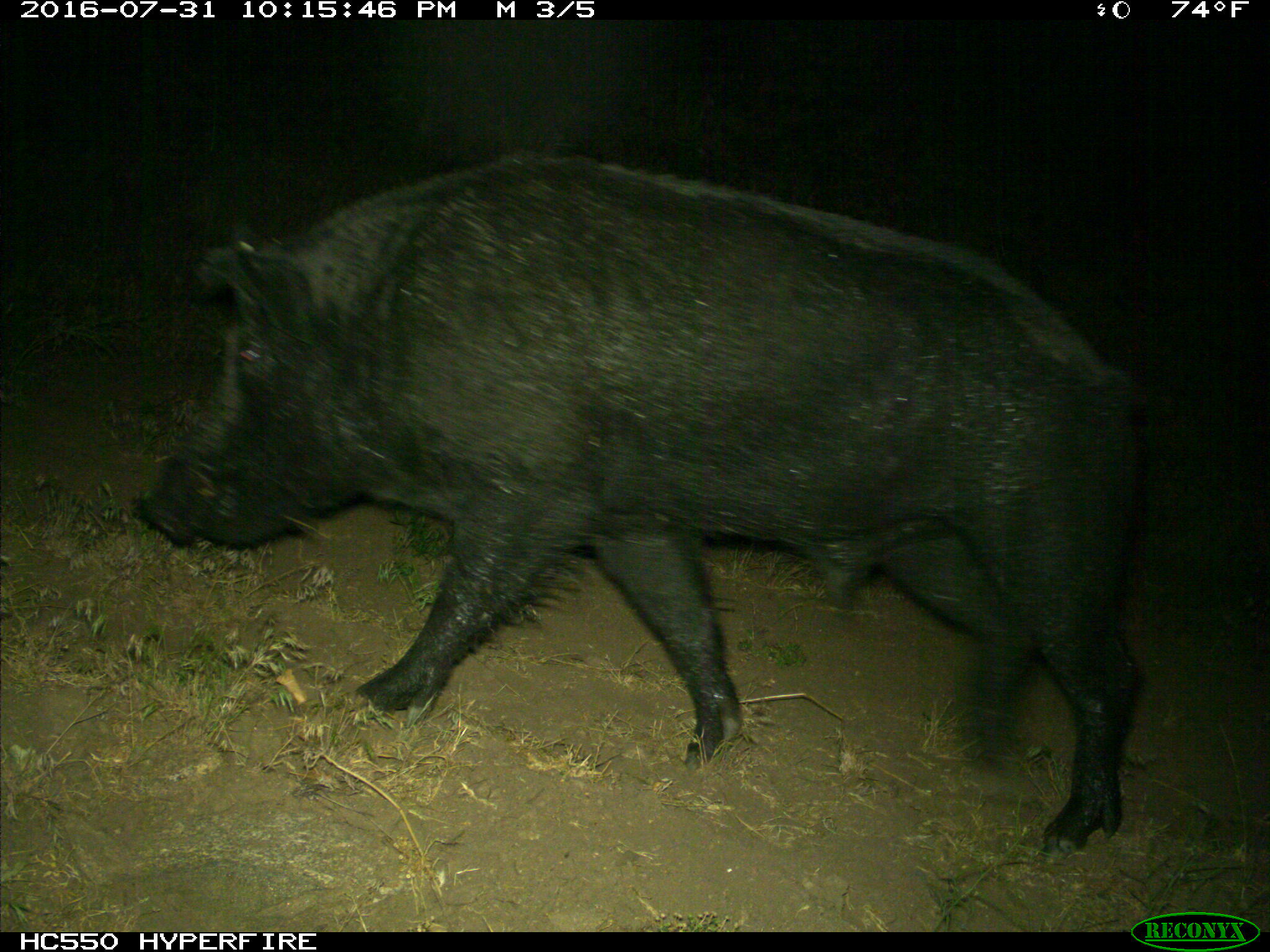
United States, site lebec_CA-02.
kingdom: Animalia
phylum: Chordata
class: Mammalia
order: Artiodactyla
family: Suidae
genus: Sus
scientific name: Sus scrofa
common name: wild boar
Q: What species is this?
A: Sus scrofa (wild boar).